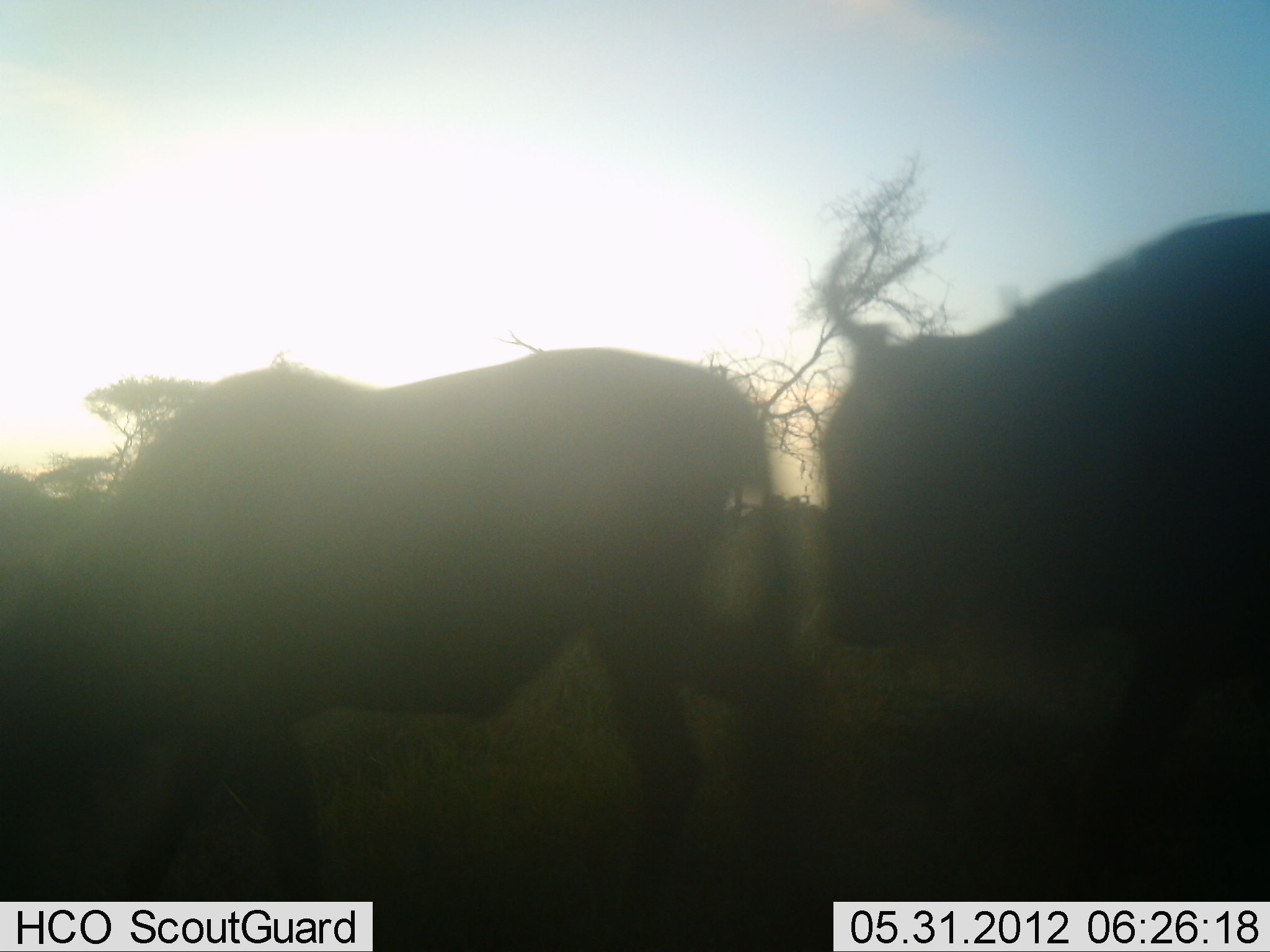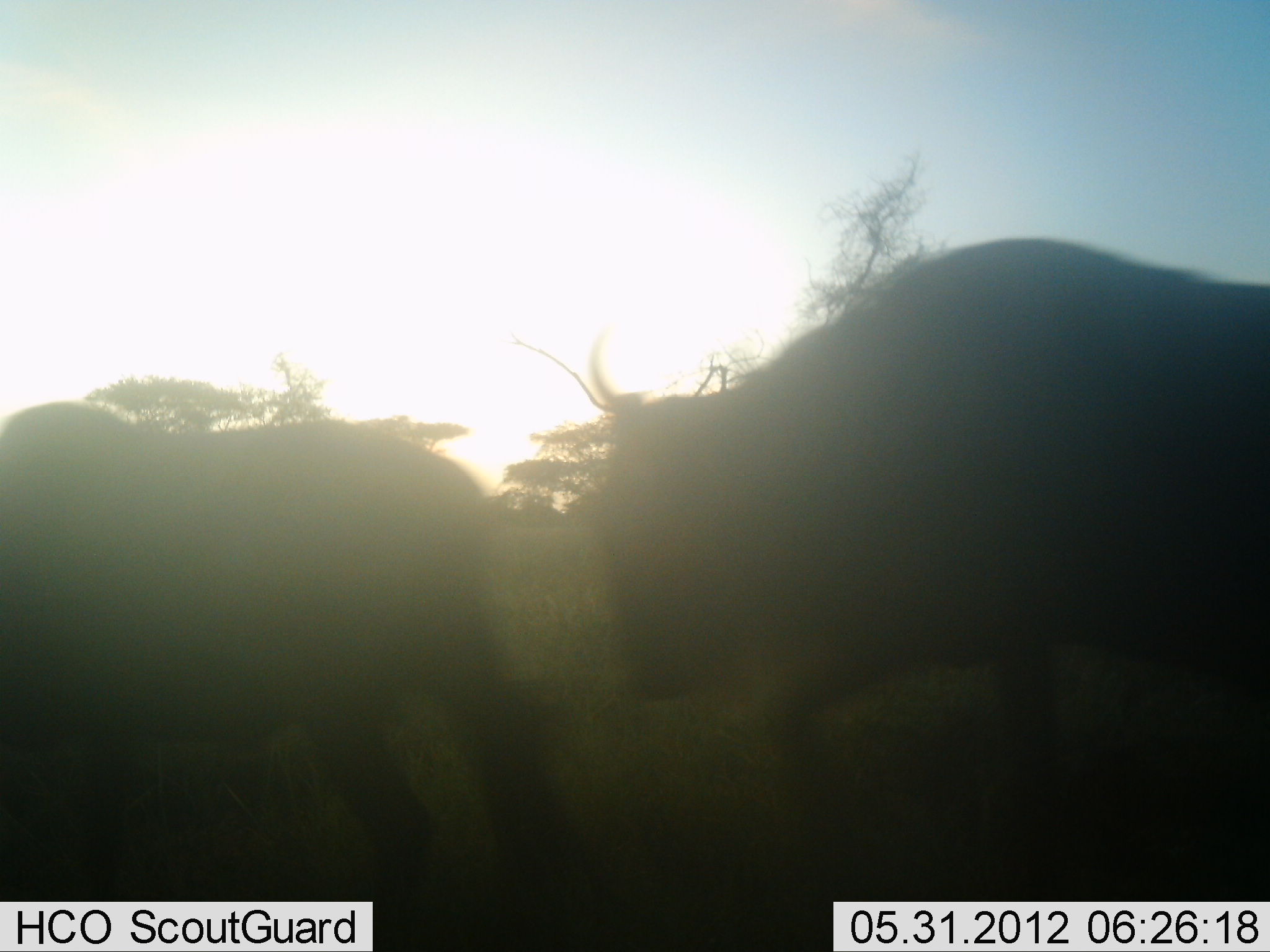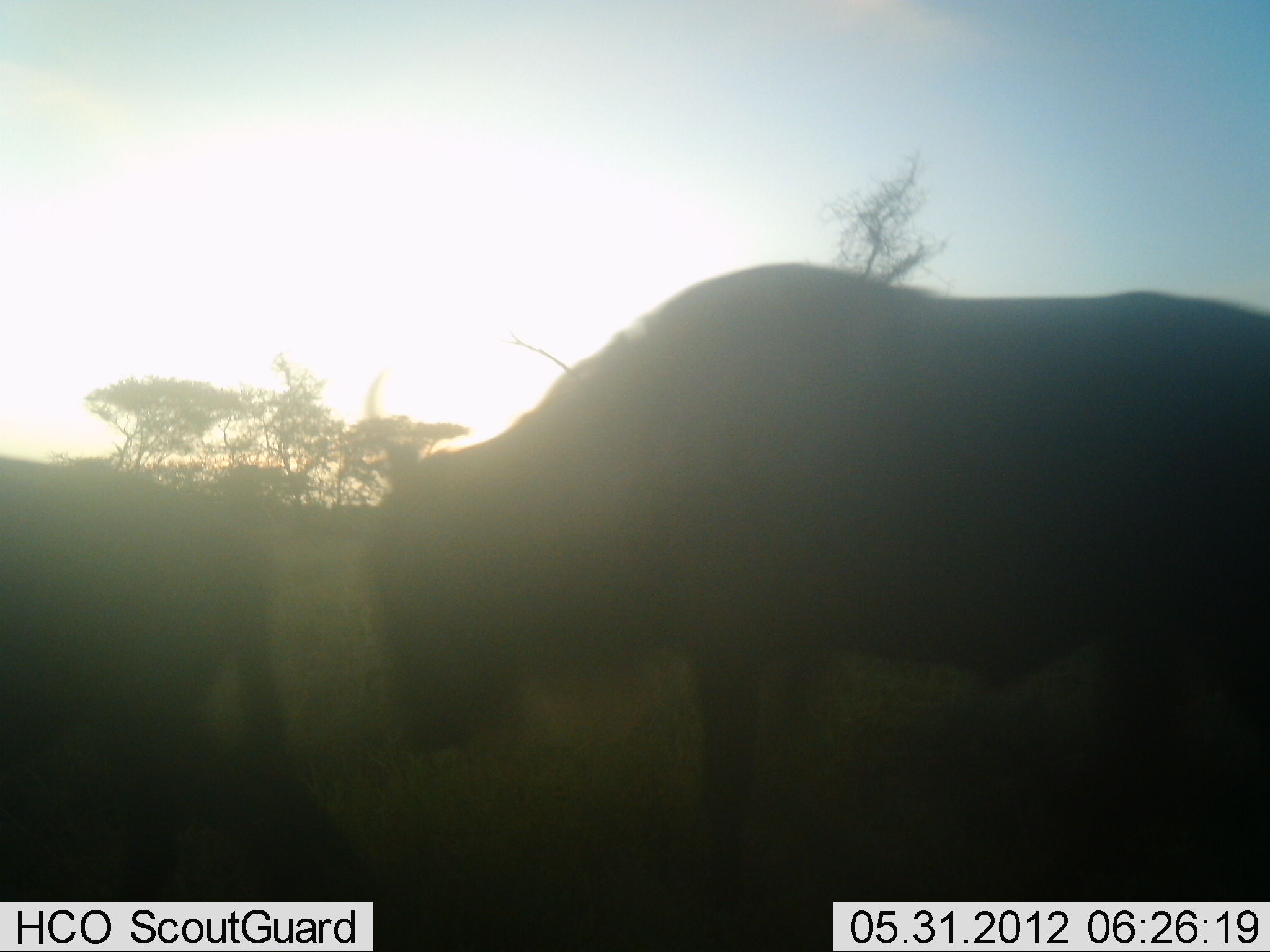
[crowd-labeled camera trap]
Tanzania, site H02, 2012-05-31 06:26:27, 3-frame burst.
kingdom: Animalia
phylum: Chordata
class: Mammalia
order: Artiodactyla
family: Bovidae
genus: Connochaetes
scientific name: Connochaetes taurinus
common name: blue wildebeest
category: wildebeest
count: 2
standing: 0%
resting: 0%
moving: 100%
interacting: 0%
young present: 0%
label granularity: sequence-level